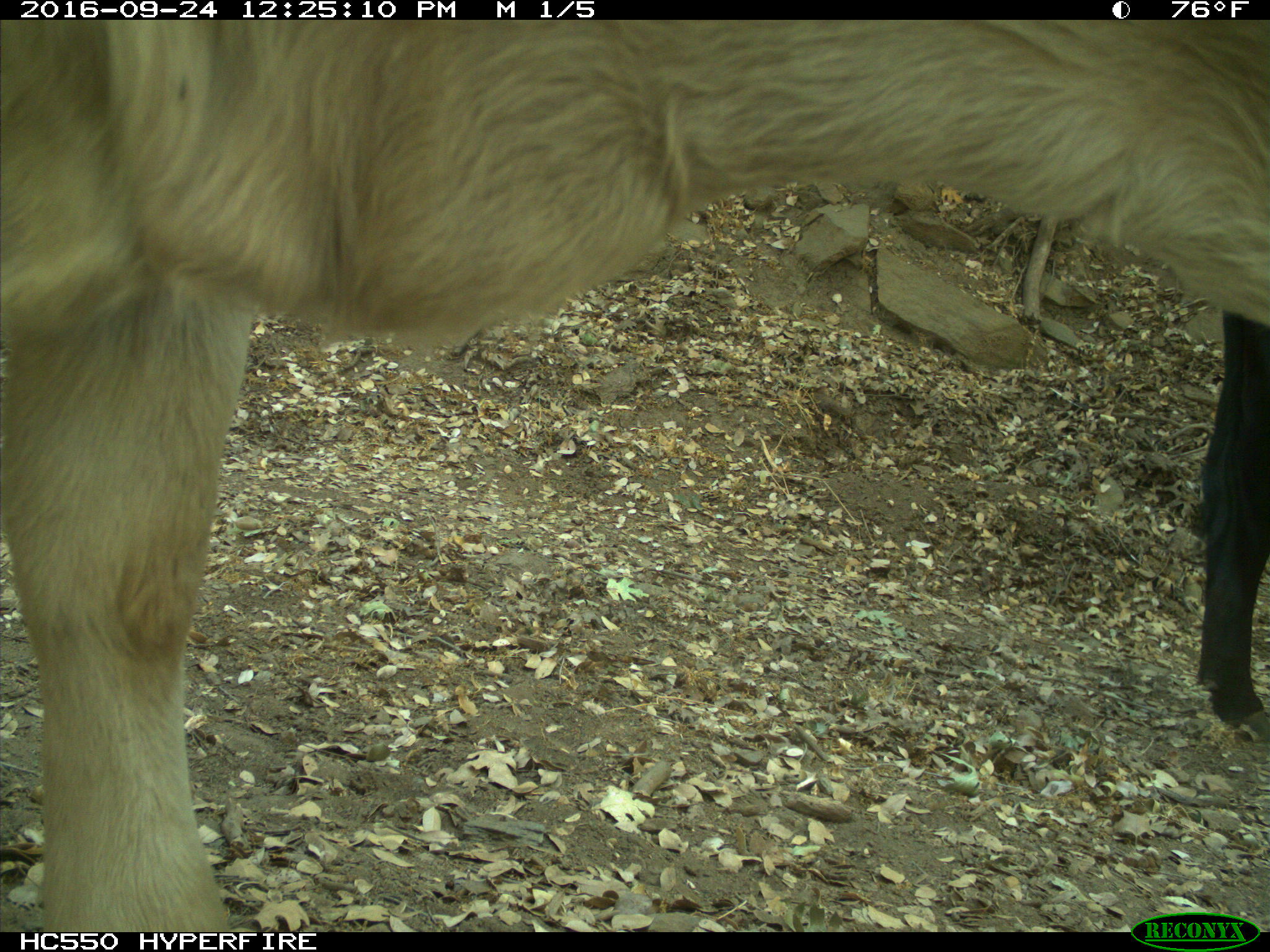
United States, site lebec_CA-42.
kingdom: Animalia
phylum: Chordata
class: Mammalia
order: Artiodactyla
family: Bovidae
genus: Bos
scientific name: Bos taurus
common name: domestic cow